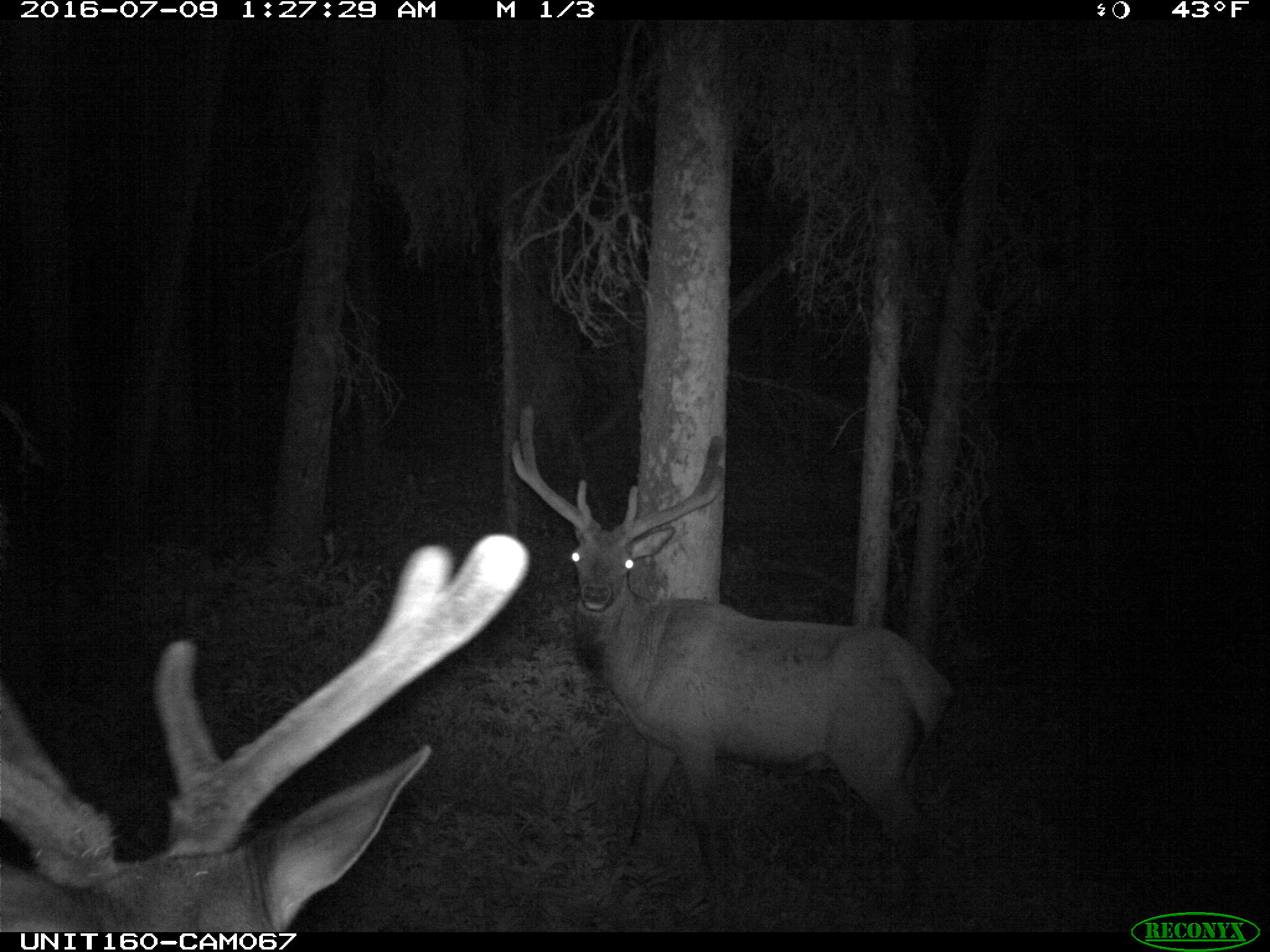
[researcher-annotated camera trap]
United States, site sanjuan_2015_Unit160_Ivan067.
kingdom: Animalia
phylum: Chordata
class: Mammalia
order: Artiodactyla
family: Cervidae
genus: Cervus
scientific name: Cervus elaphus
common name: red deer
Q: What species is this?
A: Cervus elaphus (red deer).